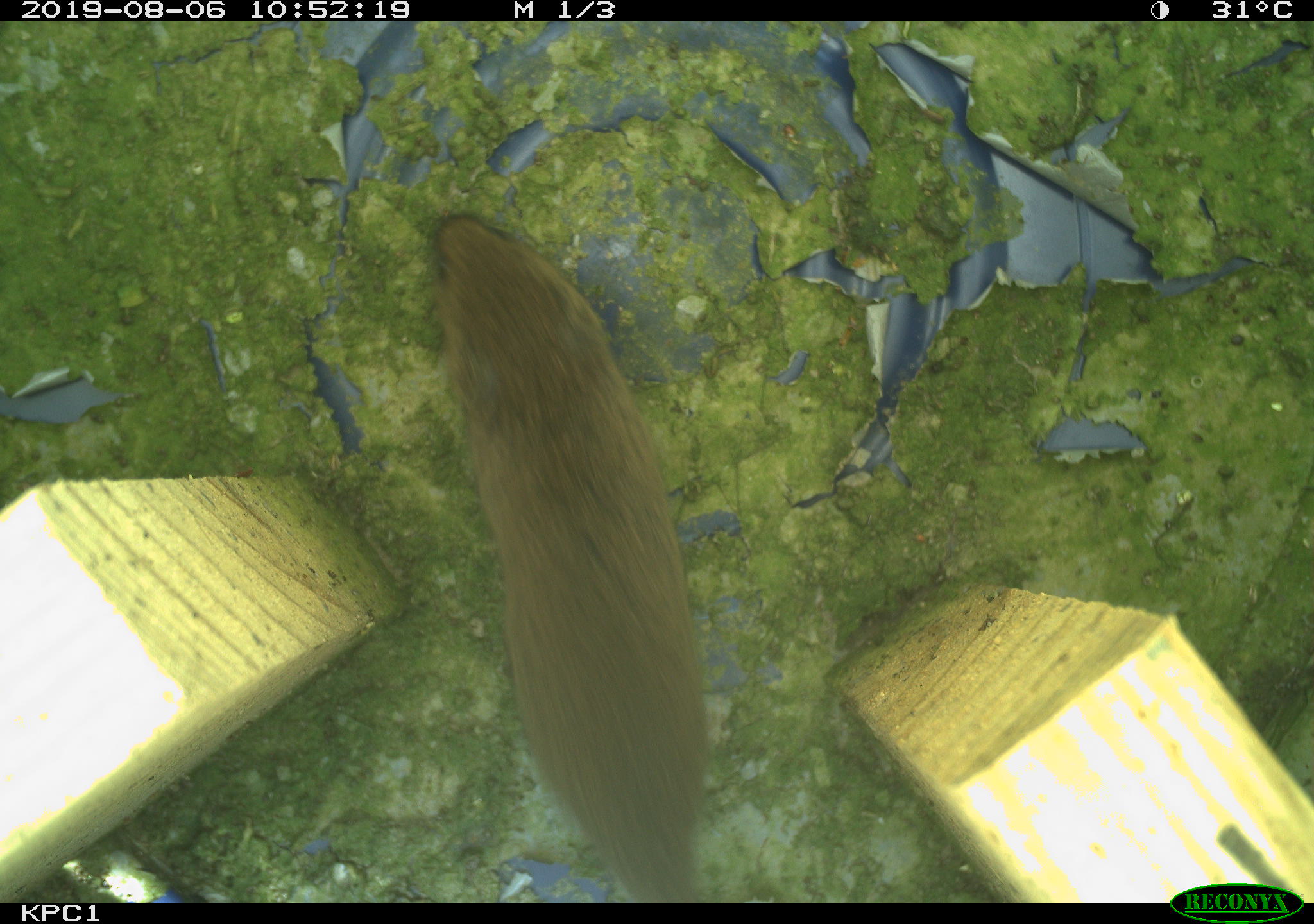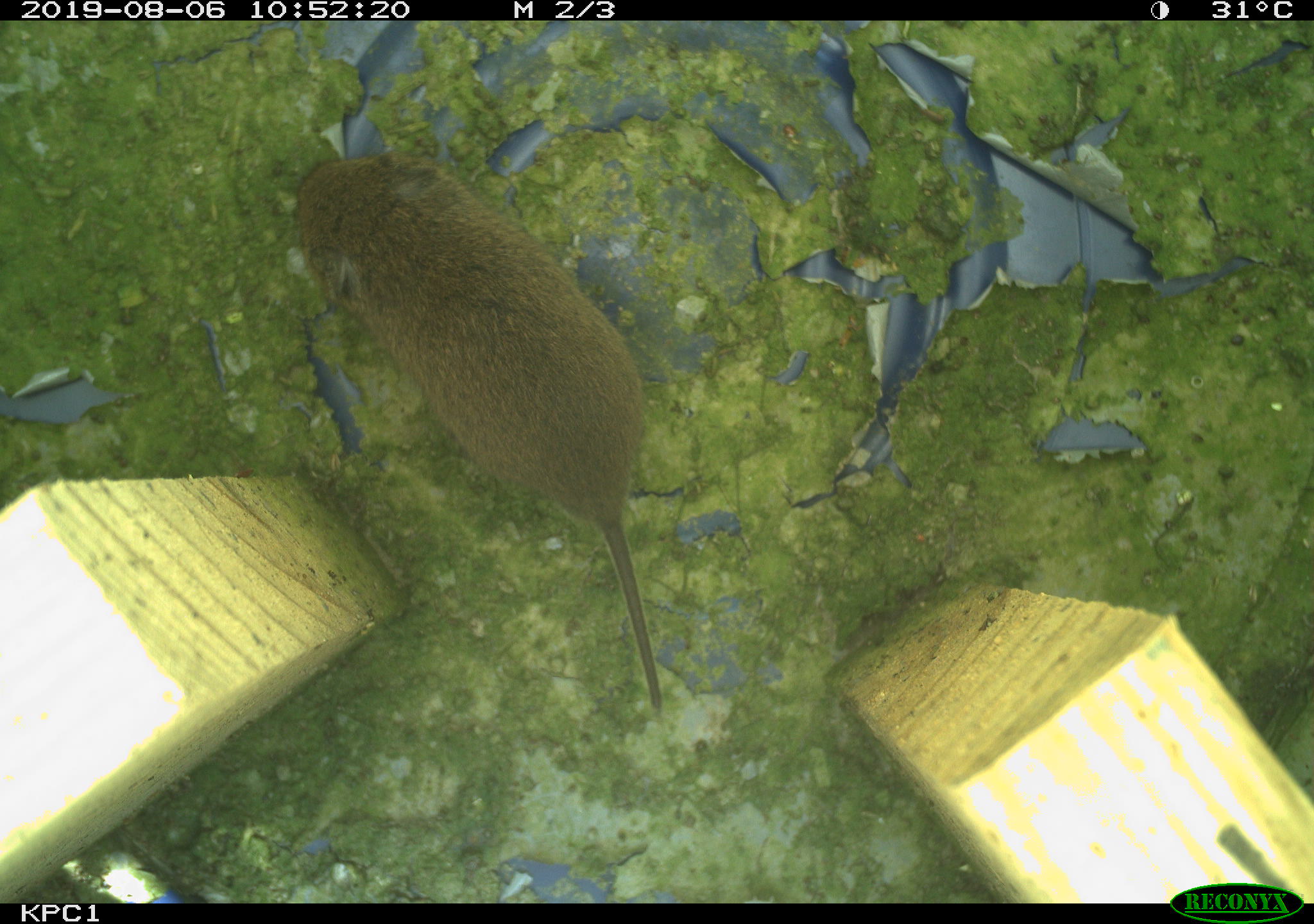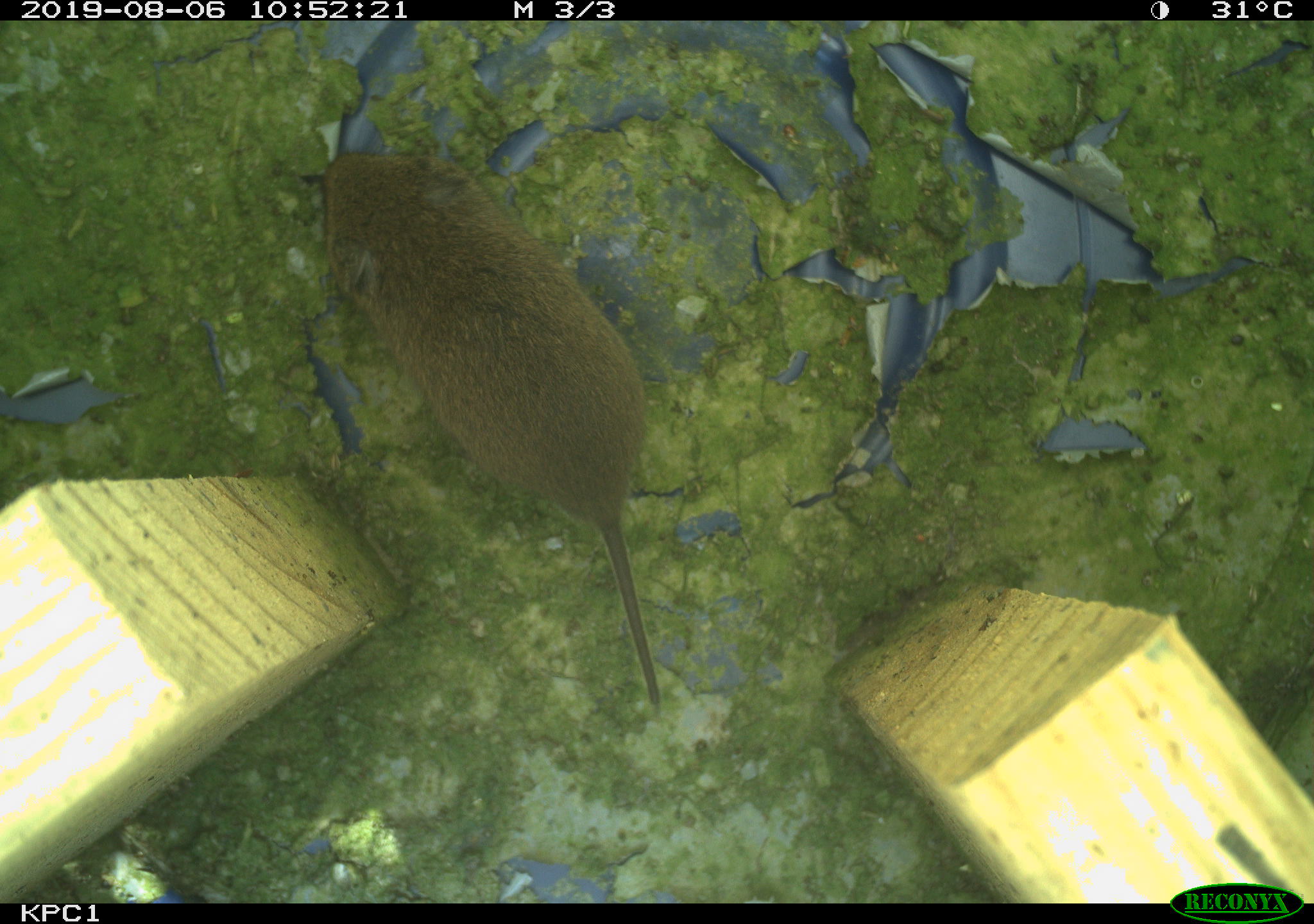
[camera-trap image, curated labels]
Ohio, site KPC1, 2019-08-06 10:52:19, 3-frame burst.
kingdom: Animalia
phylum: Chordata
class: Mammalia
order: Rodentia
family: Cricetidae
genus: Microtus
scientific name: Microtus pennsylvanicus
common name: meadow vole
Meadow vole (Microtus pennsylvanicus).